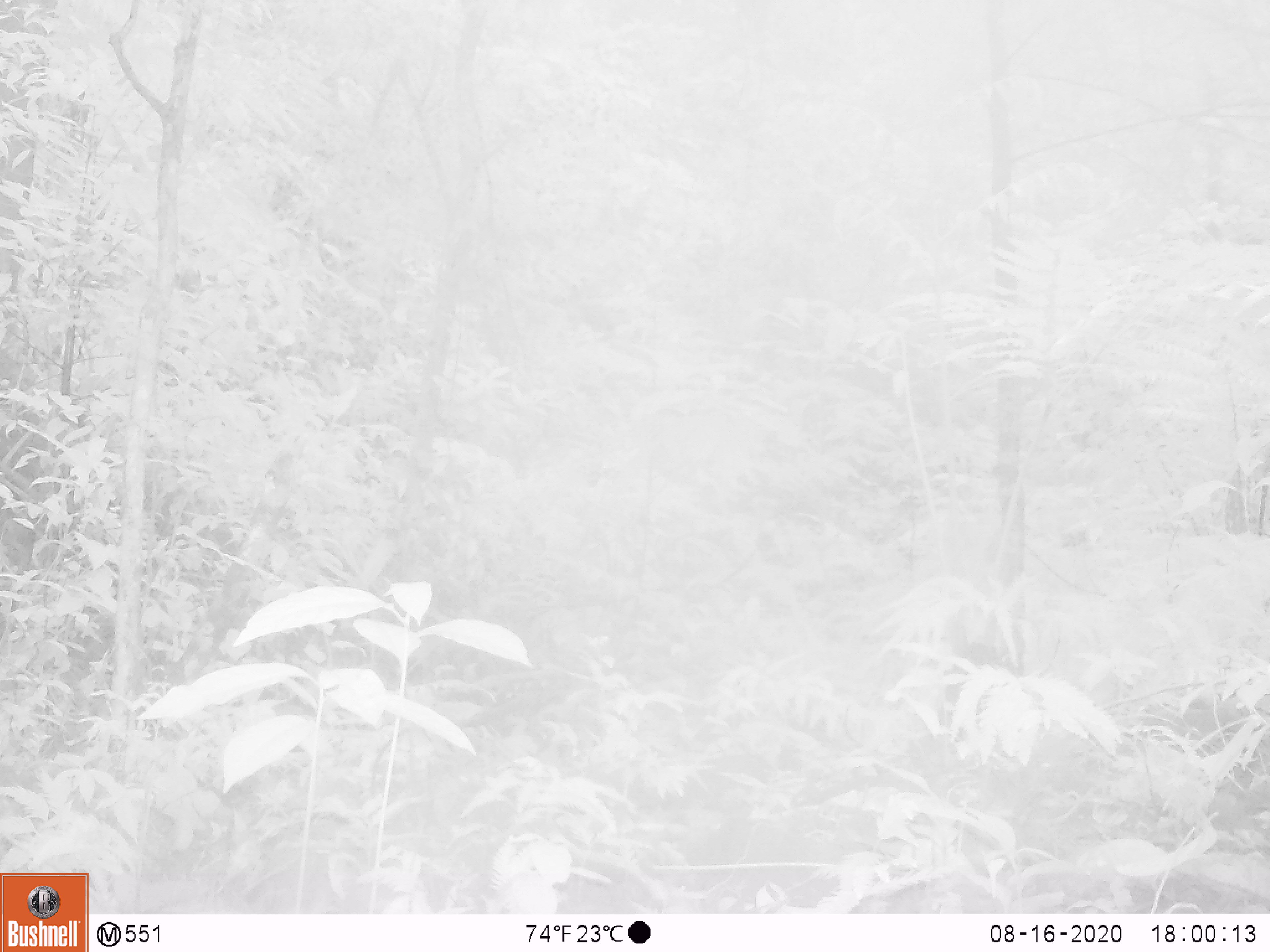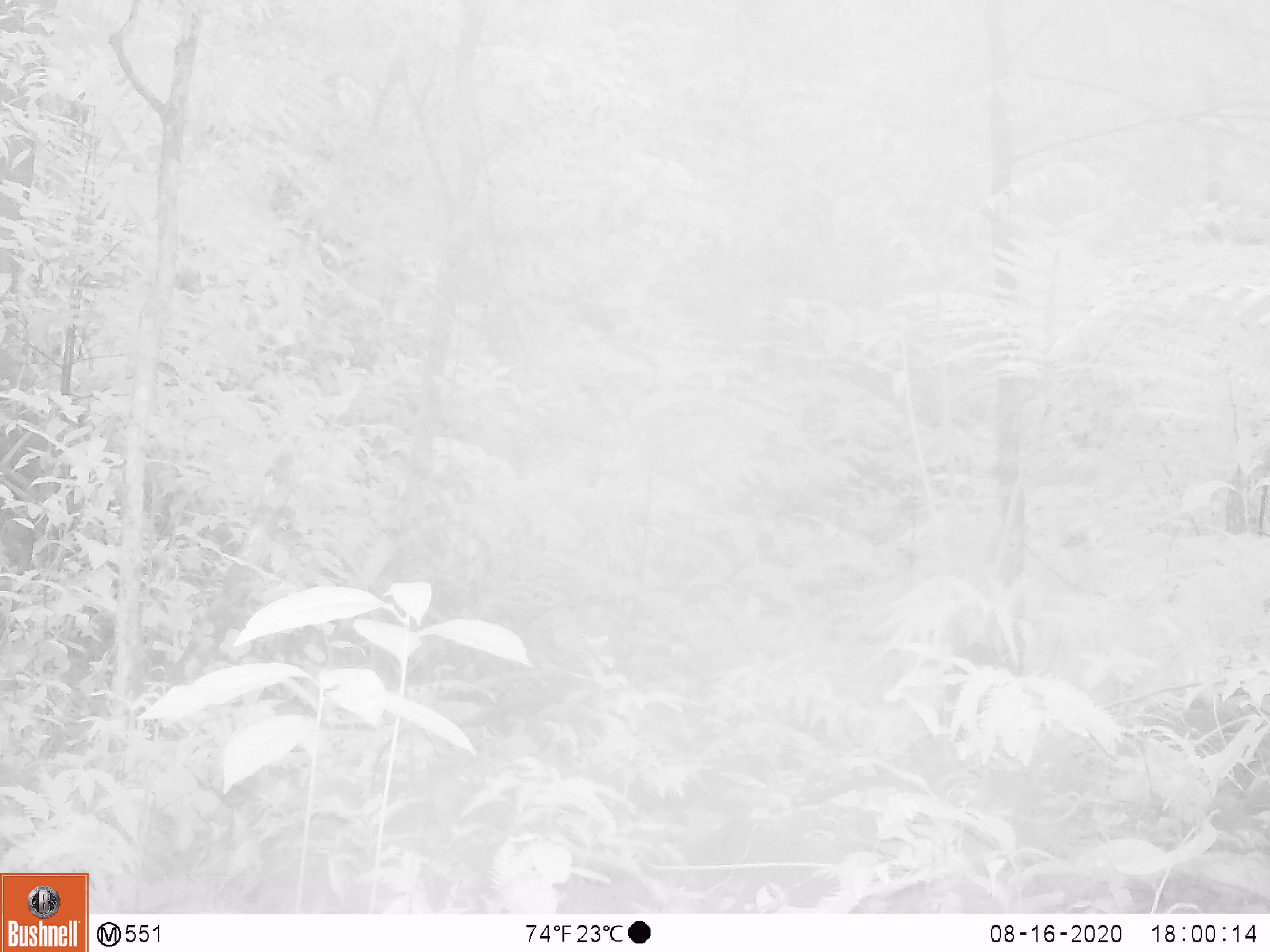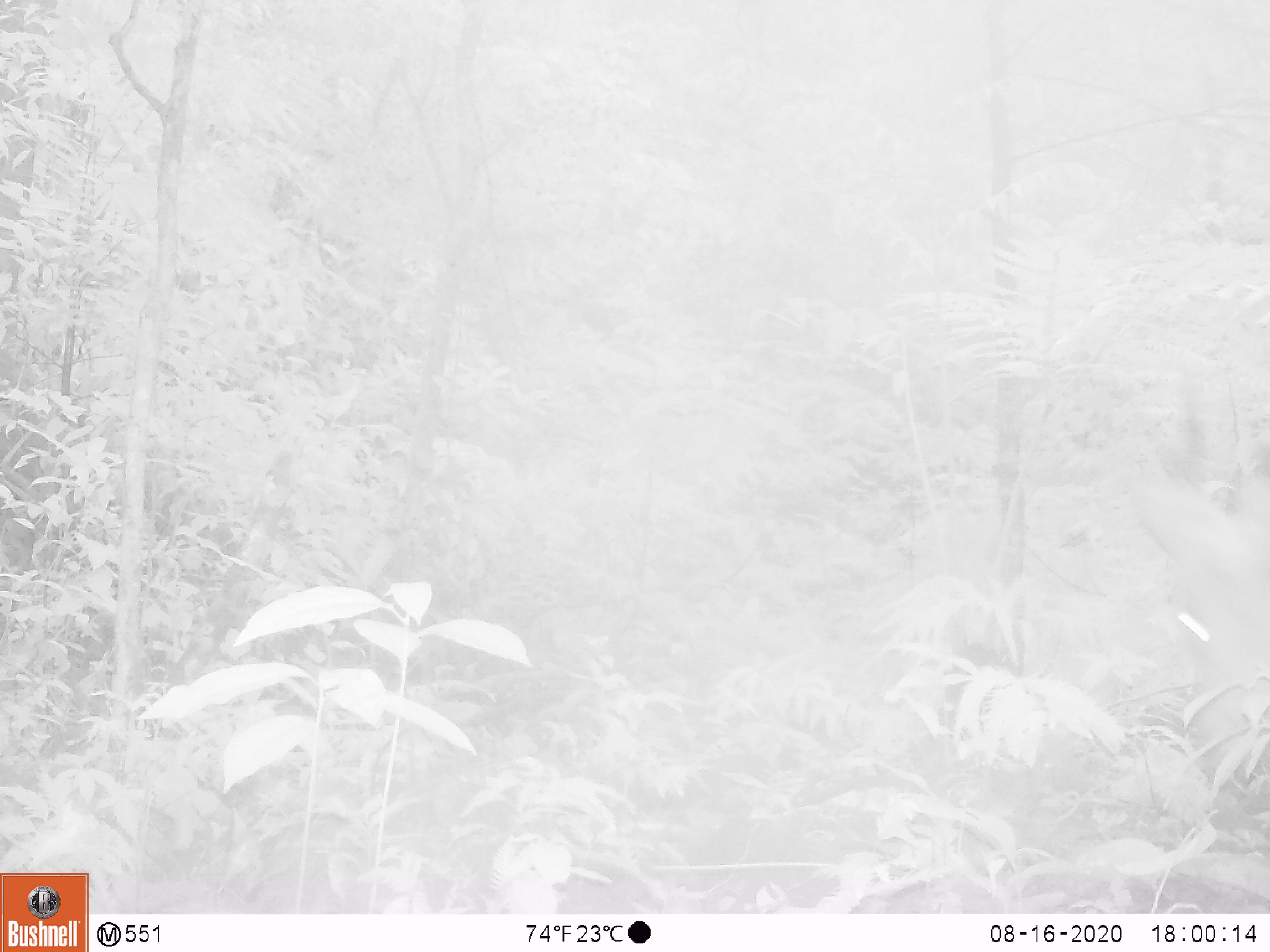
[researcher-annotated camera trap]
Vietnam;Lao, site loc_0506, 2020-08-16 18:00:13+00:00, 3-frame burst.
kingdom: Animalia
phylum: Chordata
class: Mammalia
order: Artiodactyla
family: Cervidae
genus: Muntiacus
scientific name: Muntiacus vuquangensis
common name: large-antlered muntjac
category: large antlered muntjac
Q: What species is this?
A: Large antlered muntjac (large-antlered muntjac) (Muntiacus vuquangensis).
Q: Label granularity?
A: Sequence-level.